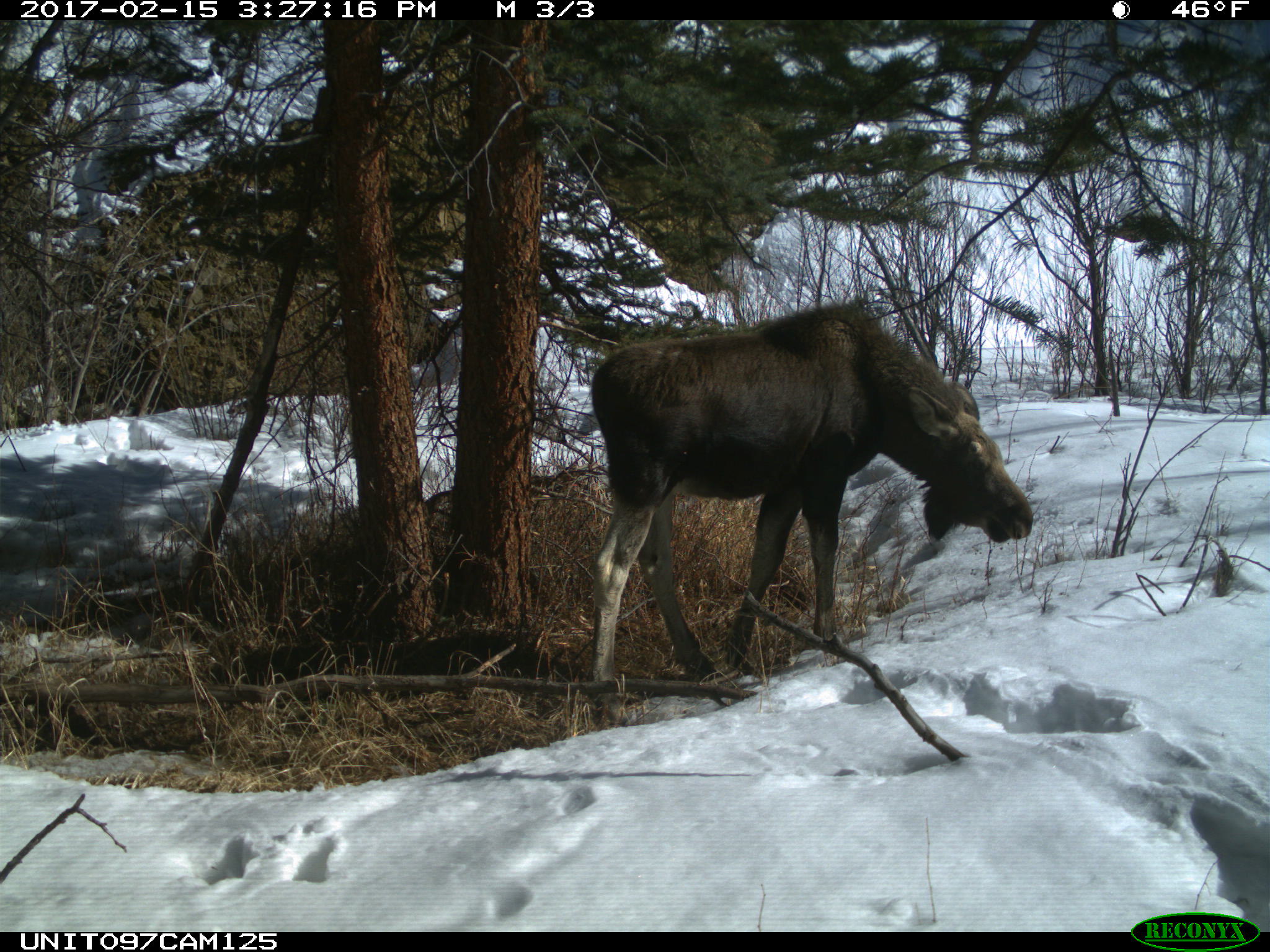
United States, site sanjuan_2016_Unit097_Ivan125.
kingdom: Animalia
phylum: Chordata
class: Mammalia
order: Artiodactyla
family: Cervidae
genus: Alces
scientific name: Alces alces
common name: moose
Alces alces (moose).